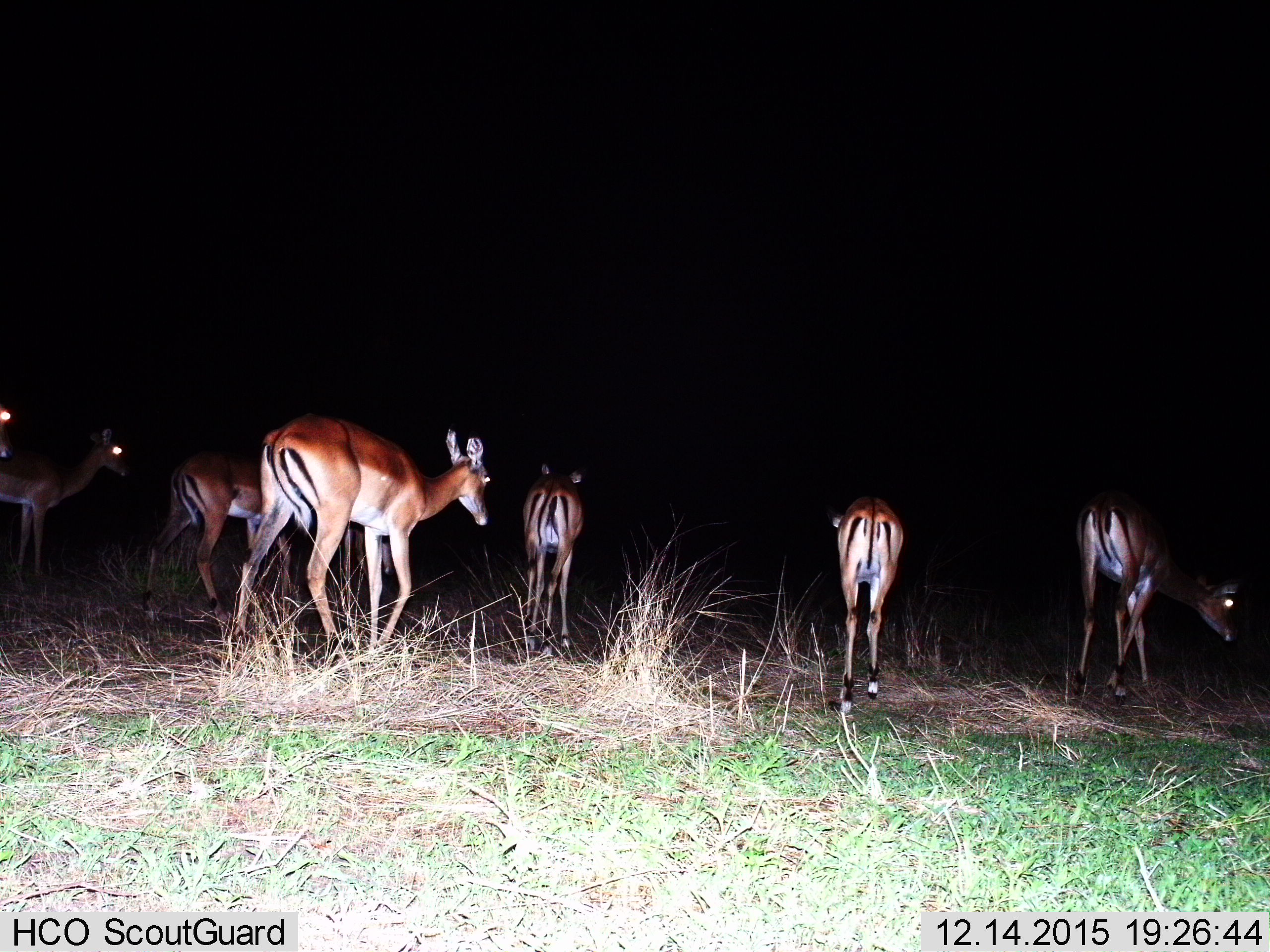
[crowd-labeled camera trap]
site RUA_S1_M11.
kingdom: Animalia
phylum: Chordata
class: Mammalia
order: Artiodactyla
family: Bovidae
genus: Aepyceros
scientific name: Aepyceros melampus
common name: impala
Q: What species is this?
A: Impala (Aepyceros melampus).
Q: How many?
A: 7.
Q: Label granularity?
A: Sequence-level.